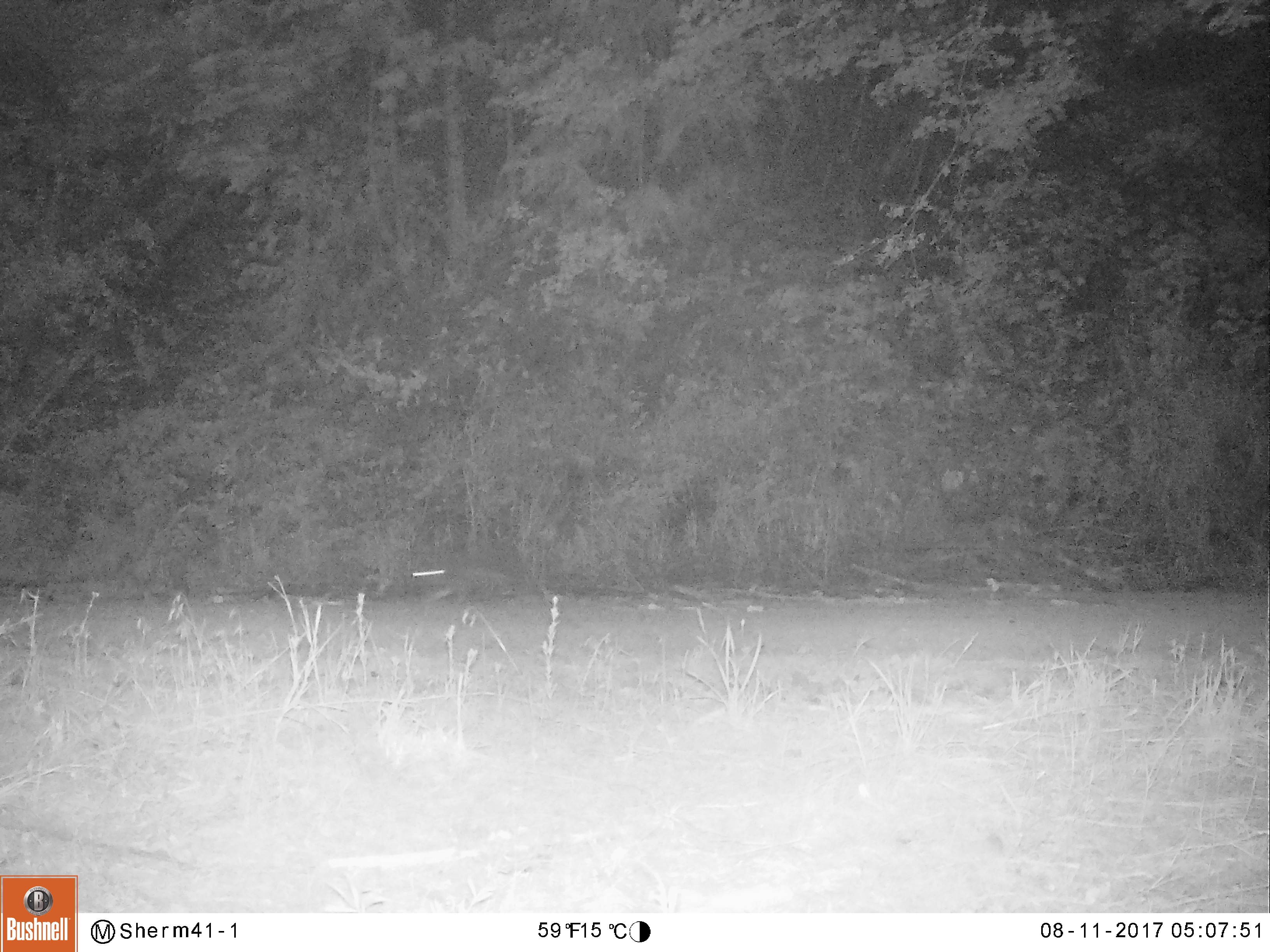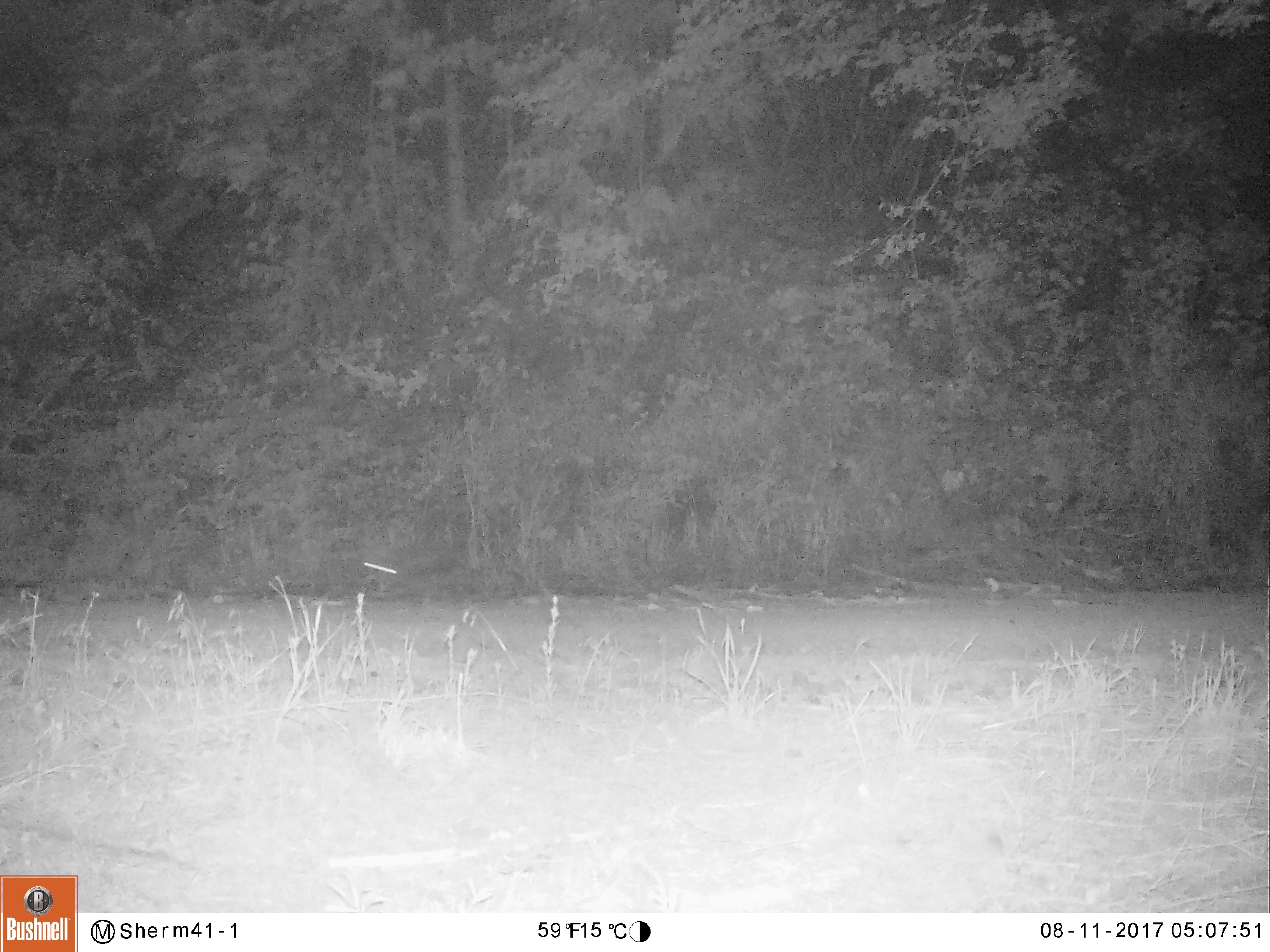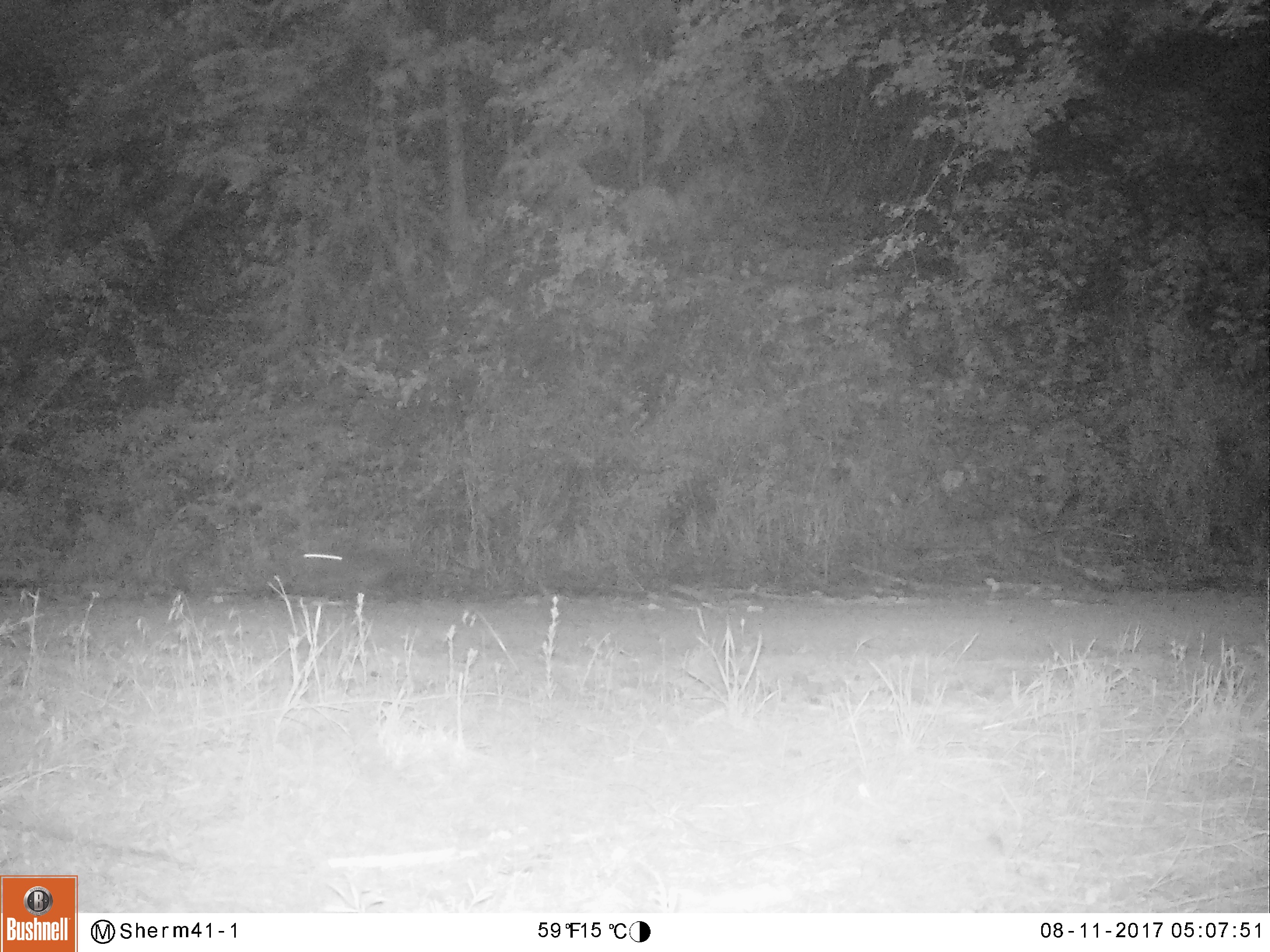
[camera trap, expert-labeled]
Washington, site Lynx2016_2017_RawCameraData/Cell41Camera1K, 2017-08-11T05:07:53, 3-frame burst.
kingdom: Animalia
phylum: Chordata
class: Mammalia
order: Lagomorpha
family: Leporidae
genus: Lepus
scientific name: Lepus americanus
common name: snowshoe hare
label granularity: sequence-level